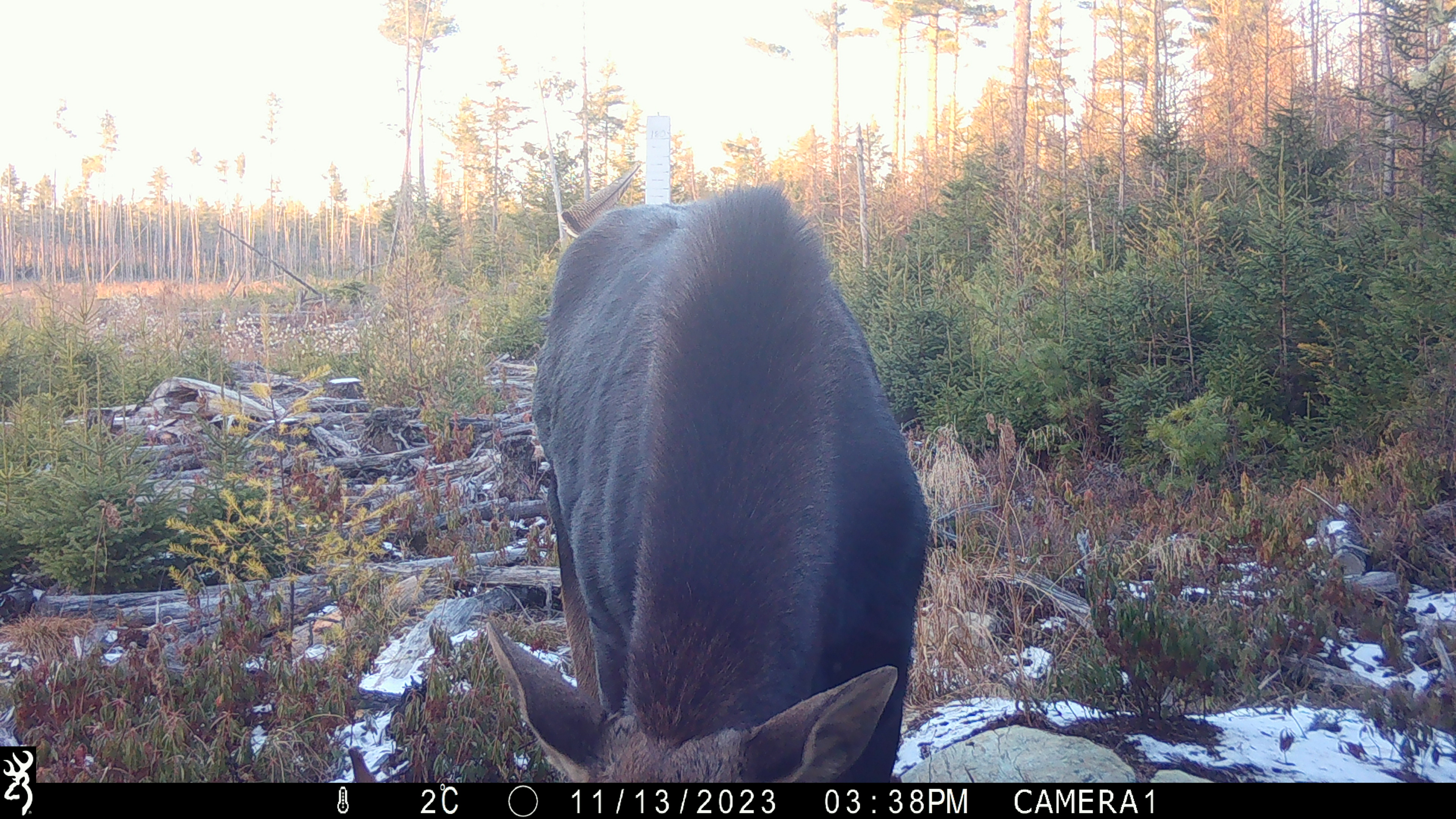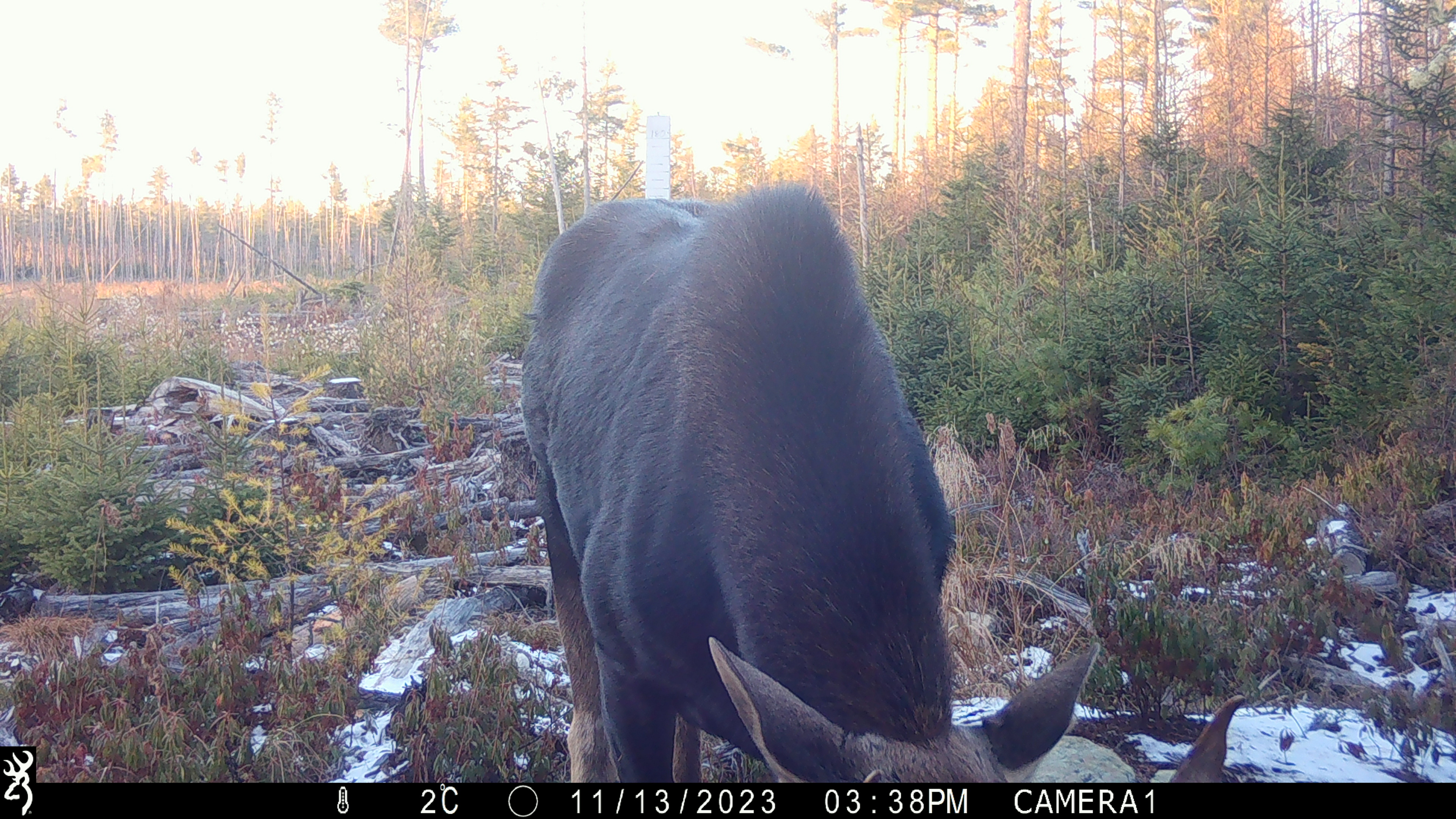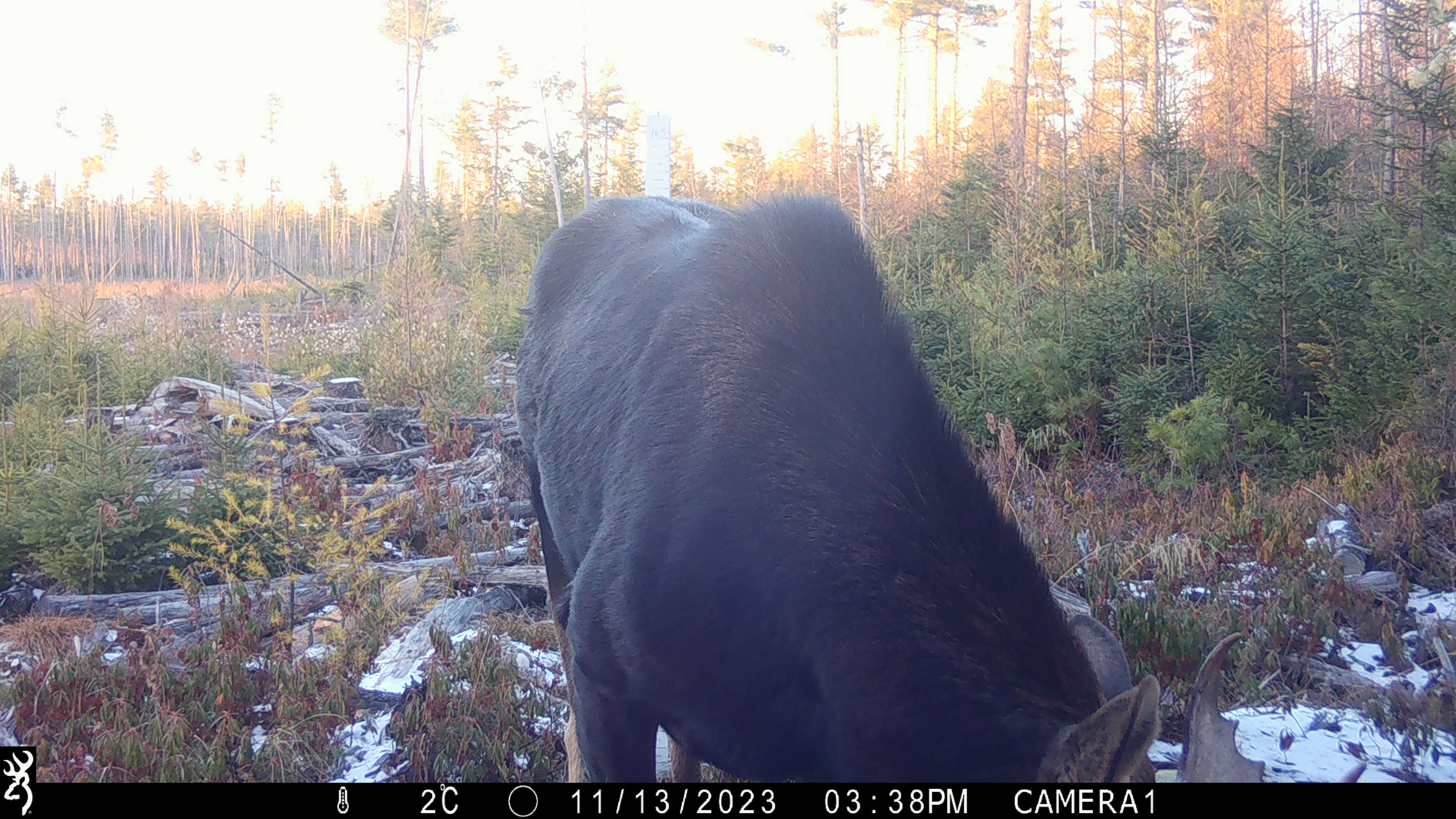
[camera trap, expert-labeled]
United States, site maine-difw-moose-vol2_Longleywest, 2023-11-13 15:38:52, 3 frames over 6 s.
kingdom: Animalia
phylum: Chordata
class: Mammalia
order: Artiodactyla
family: Cervidae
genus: Alces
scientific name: Alces alces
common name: moose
Moose (Alces alces).